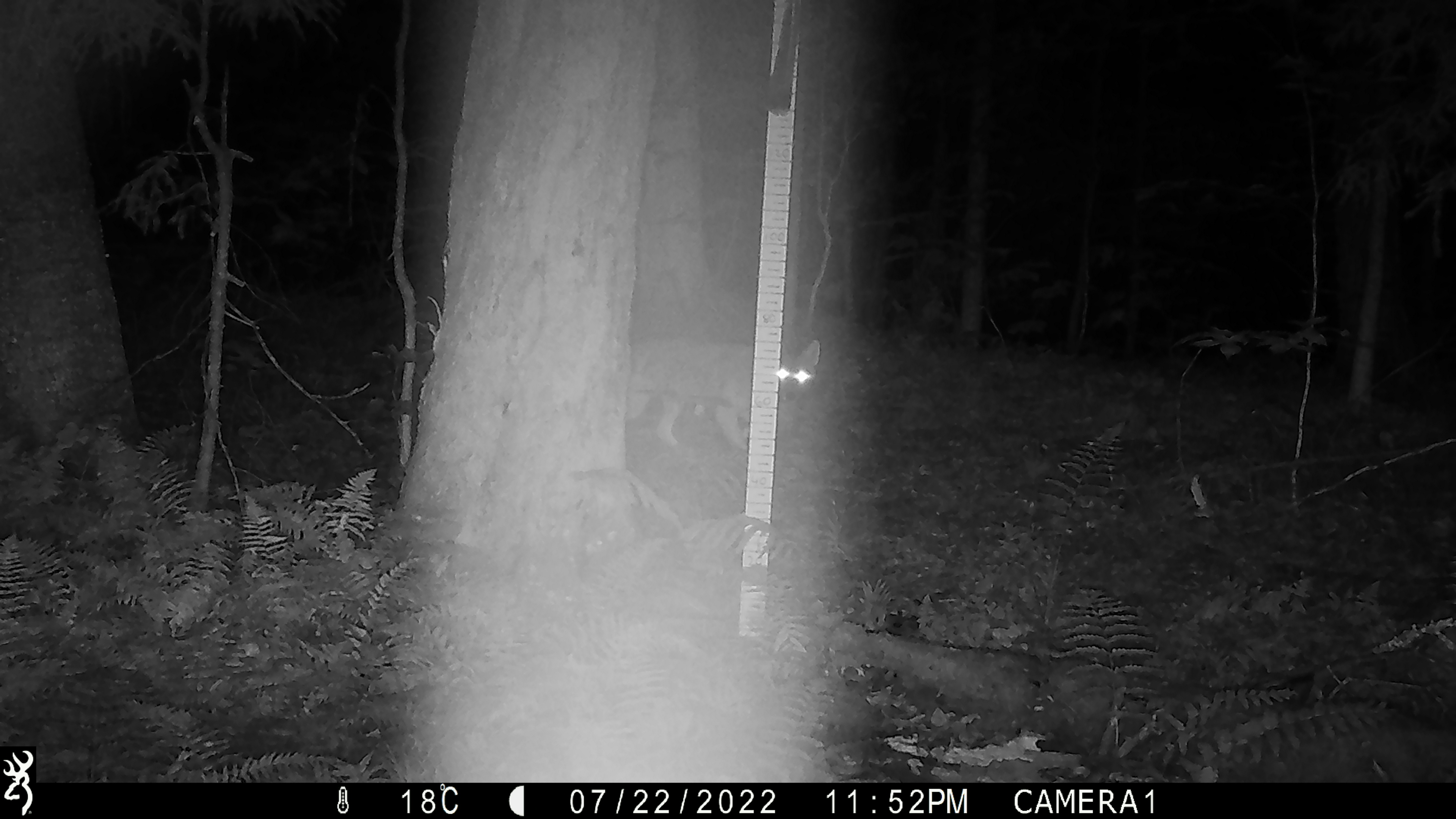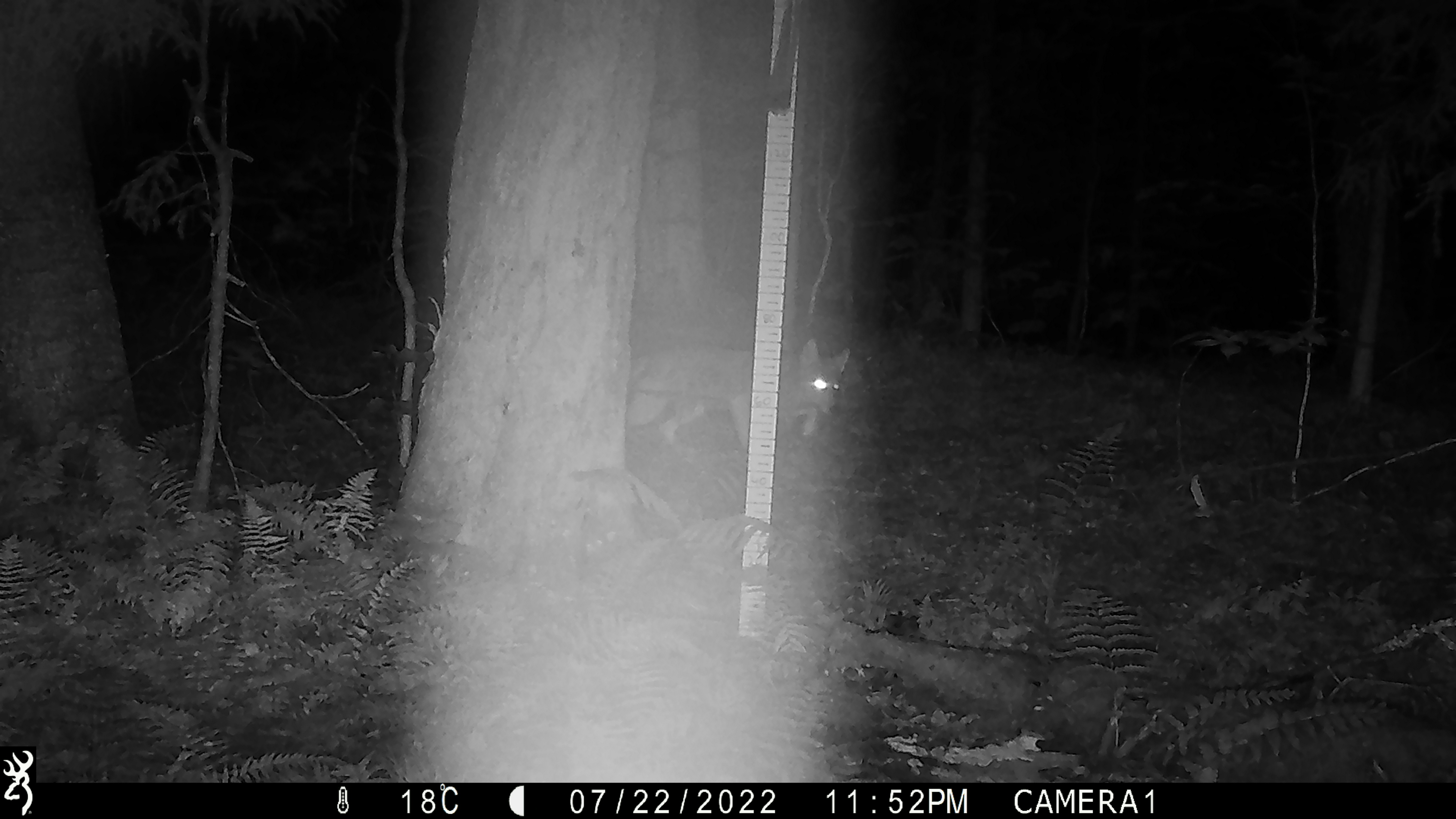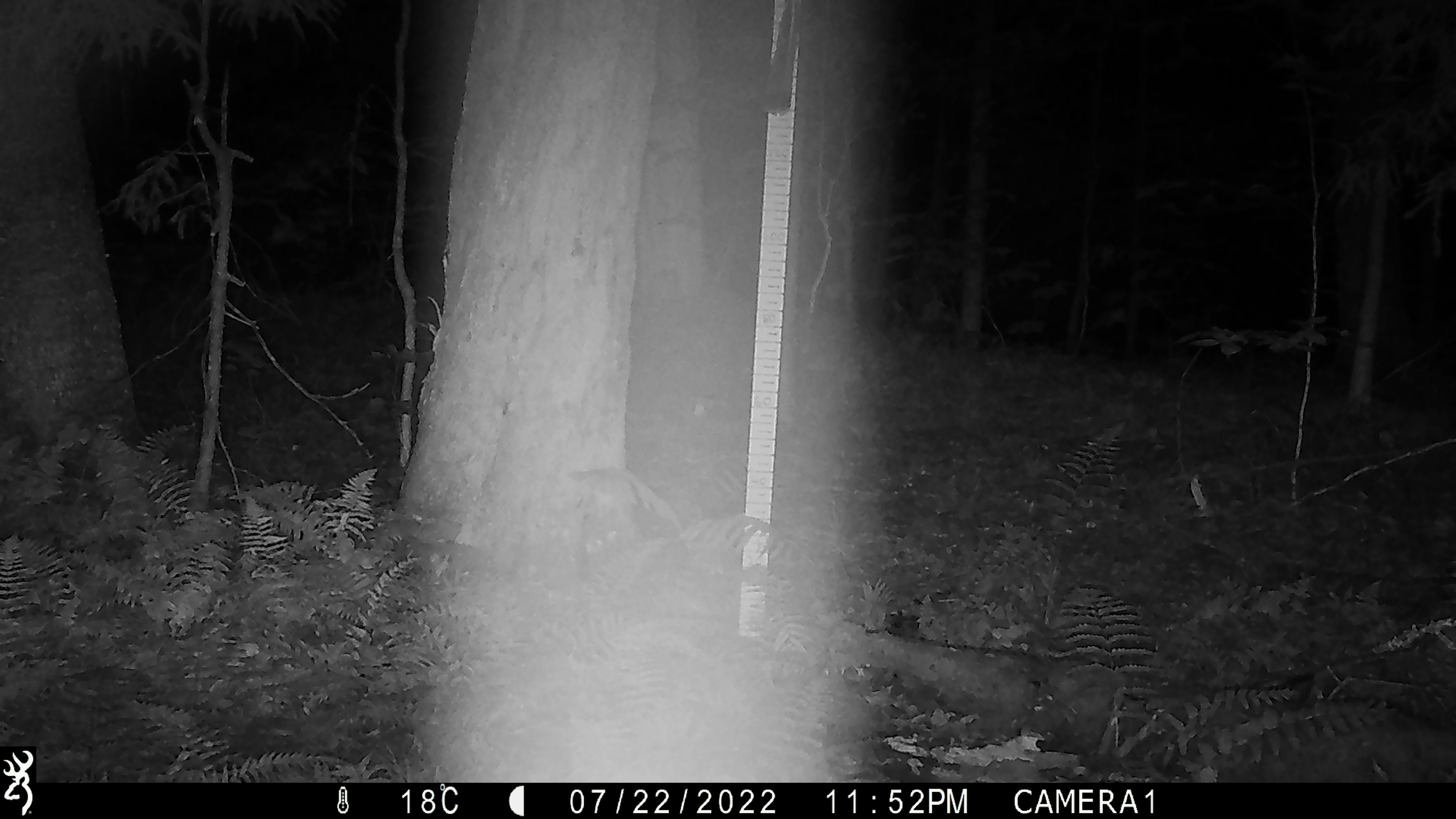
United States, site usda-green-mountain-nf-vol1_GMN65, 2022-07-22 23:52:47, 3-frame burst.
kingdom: Animalia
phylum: Chordata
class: Mammalia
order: Carnivora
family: Canidae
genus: Canis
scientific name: Canis latrans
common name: coyote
Coyote (Canis latrans).